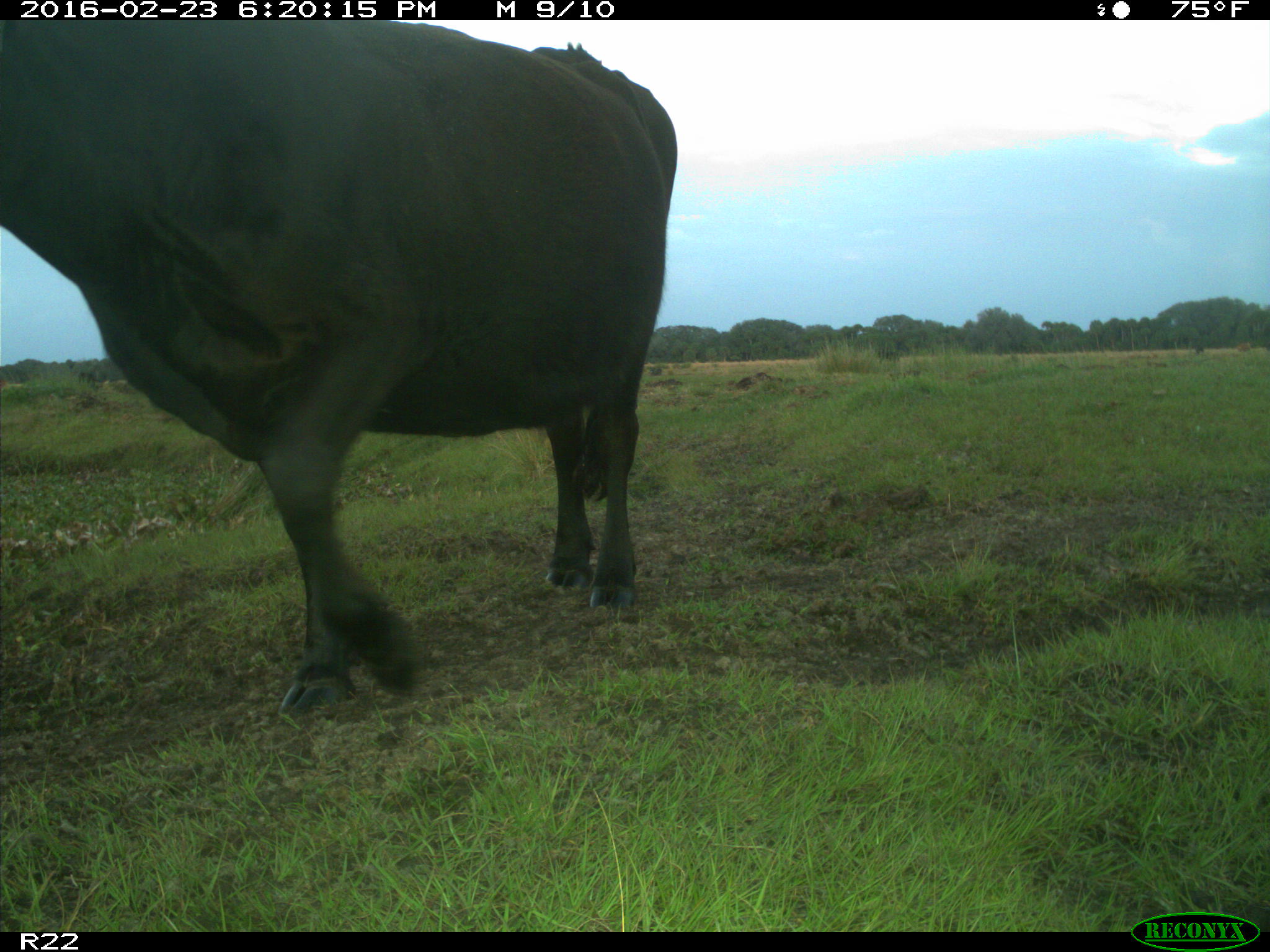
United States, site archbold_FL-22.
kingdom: Animalia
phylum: Chordata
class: Mammalia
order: Artiodactyla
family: Bovidae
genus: Bos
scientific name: Bos taurus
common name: domestic cow